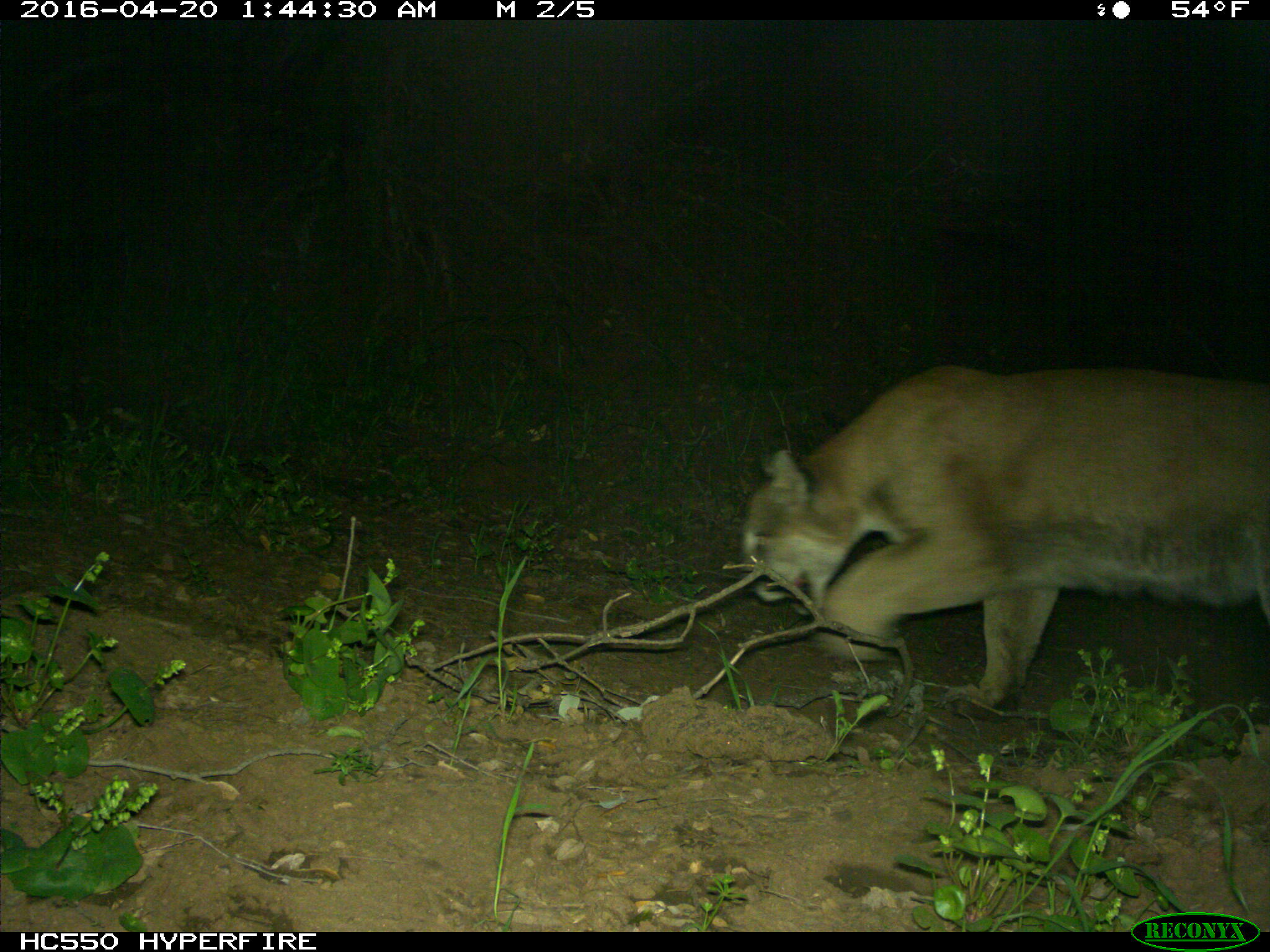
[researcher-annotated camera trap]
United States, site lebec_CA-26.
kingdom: Animalia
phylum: Chordata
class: Mammalia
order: Carnivora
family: Felidae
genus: Puma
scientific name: Puma concolor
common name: mountain lion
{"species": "Puma concolor (mountain lion)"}